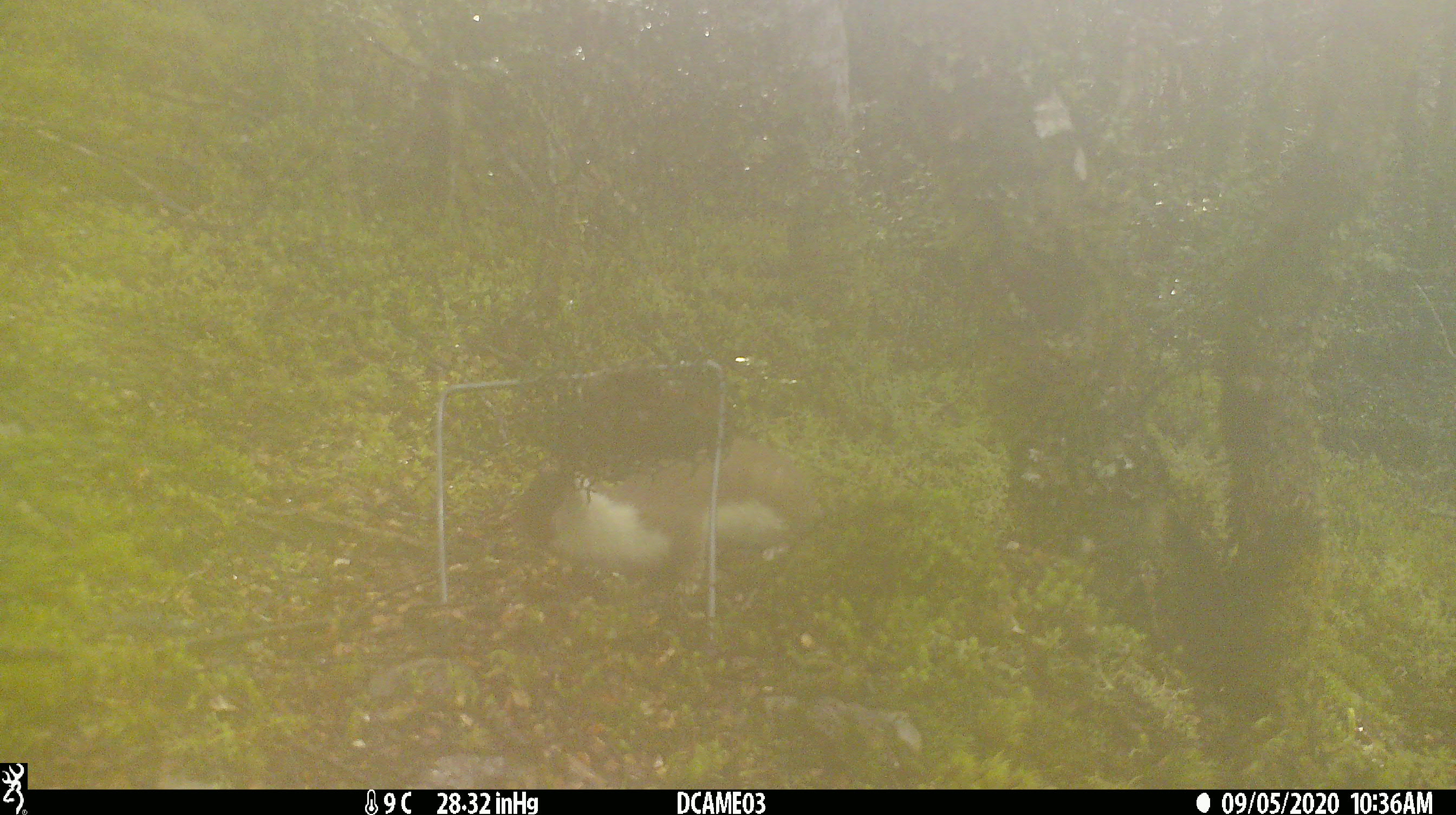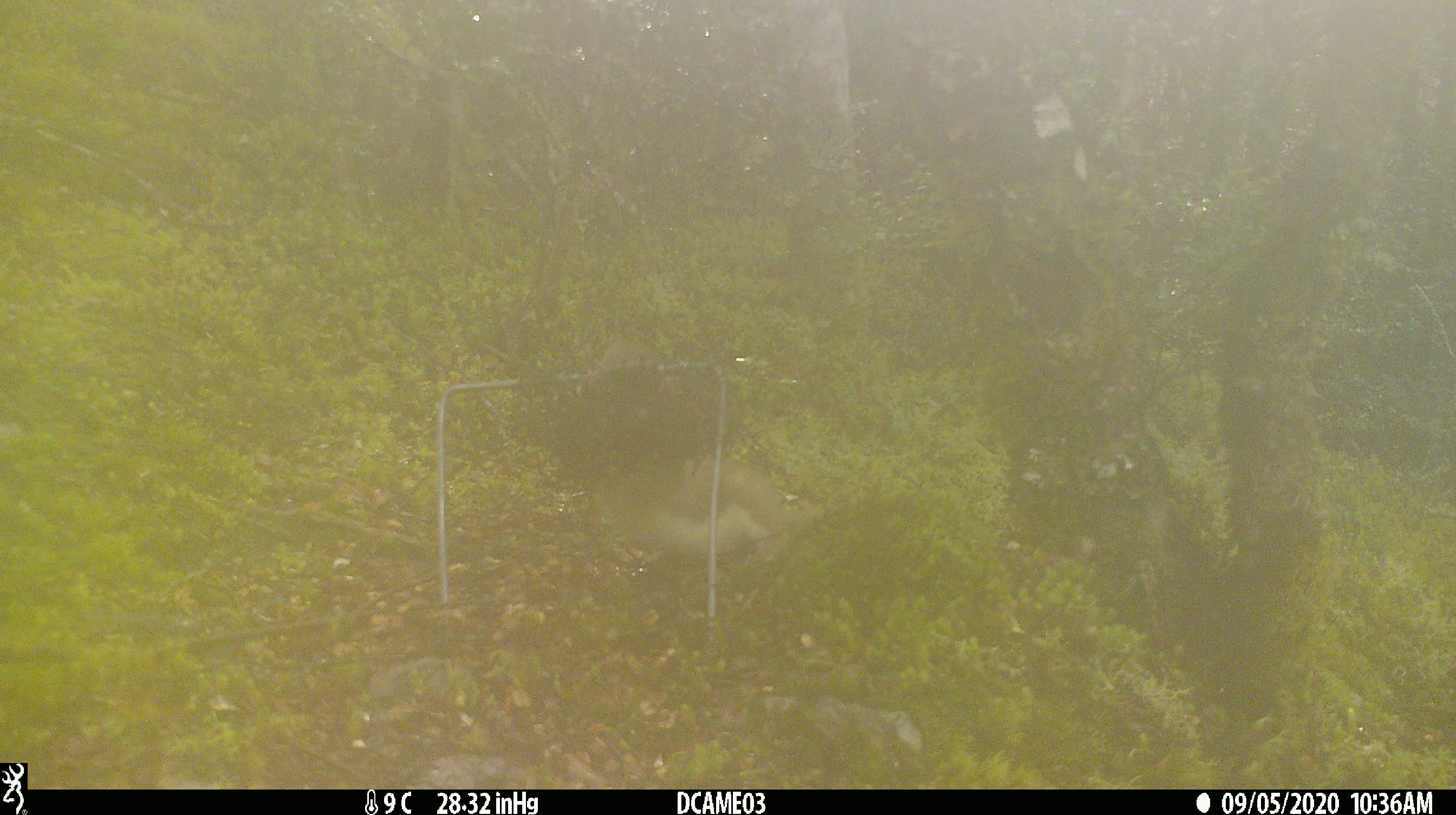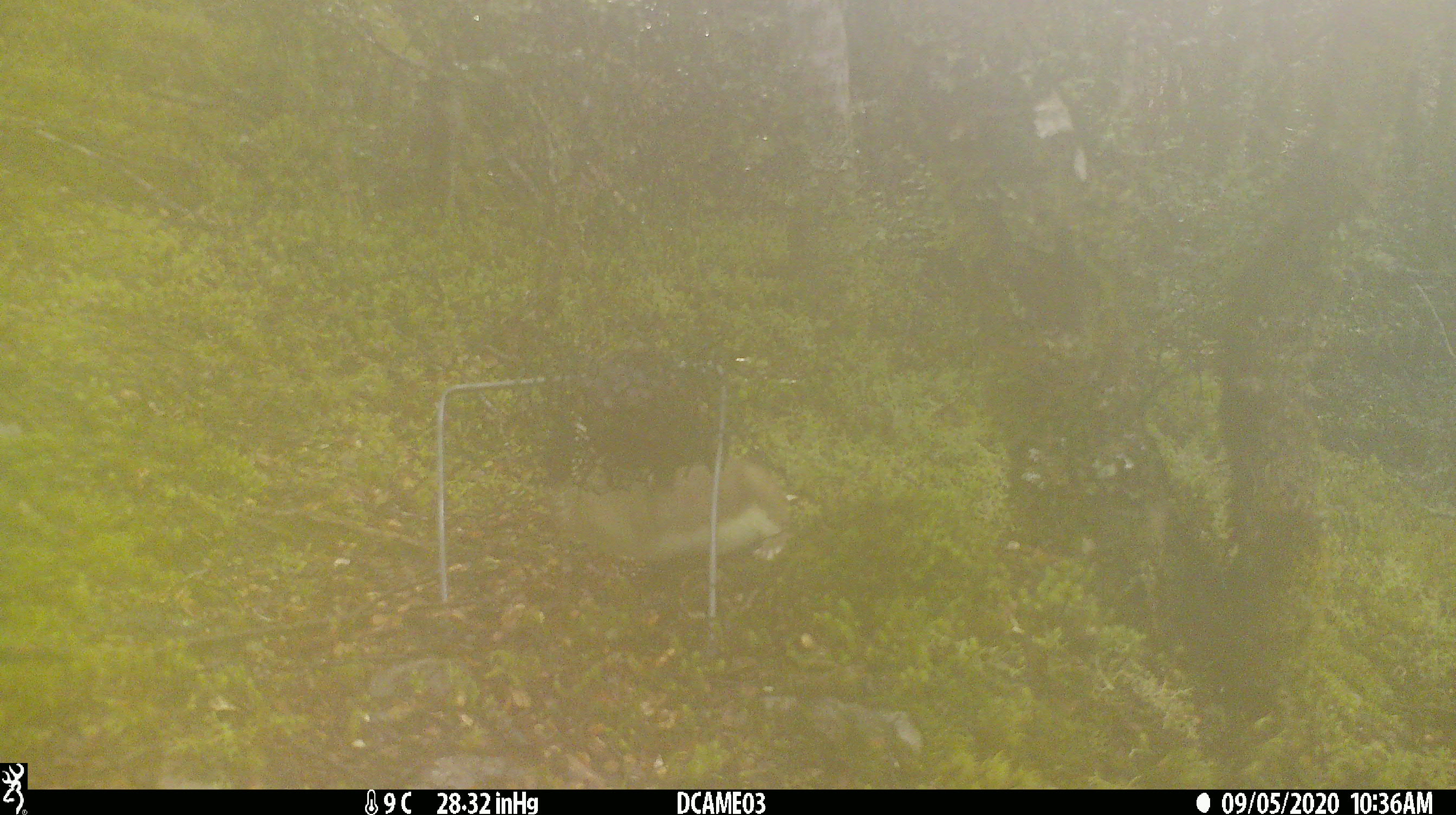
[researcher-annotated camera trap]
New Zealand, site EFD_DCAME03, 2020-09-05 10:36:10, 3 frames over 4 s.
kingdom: Animalia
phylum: Chordata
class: Mammalia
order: Carnivora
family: Mustelidae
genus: Mustela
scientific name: Mustela erminea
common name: stoat